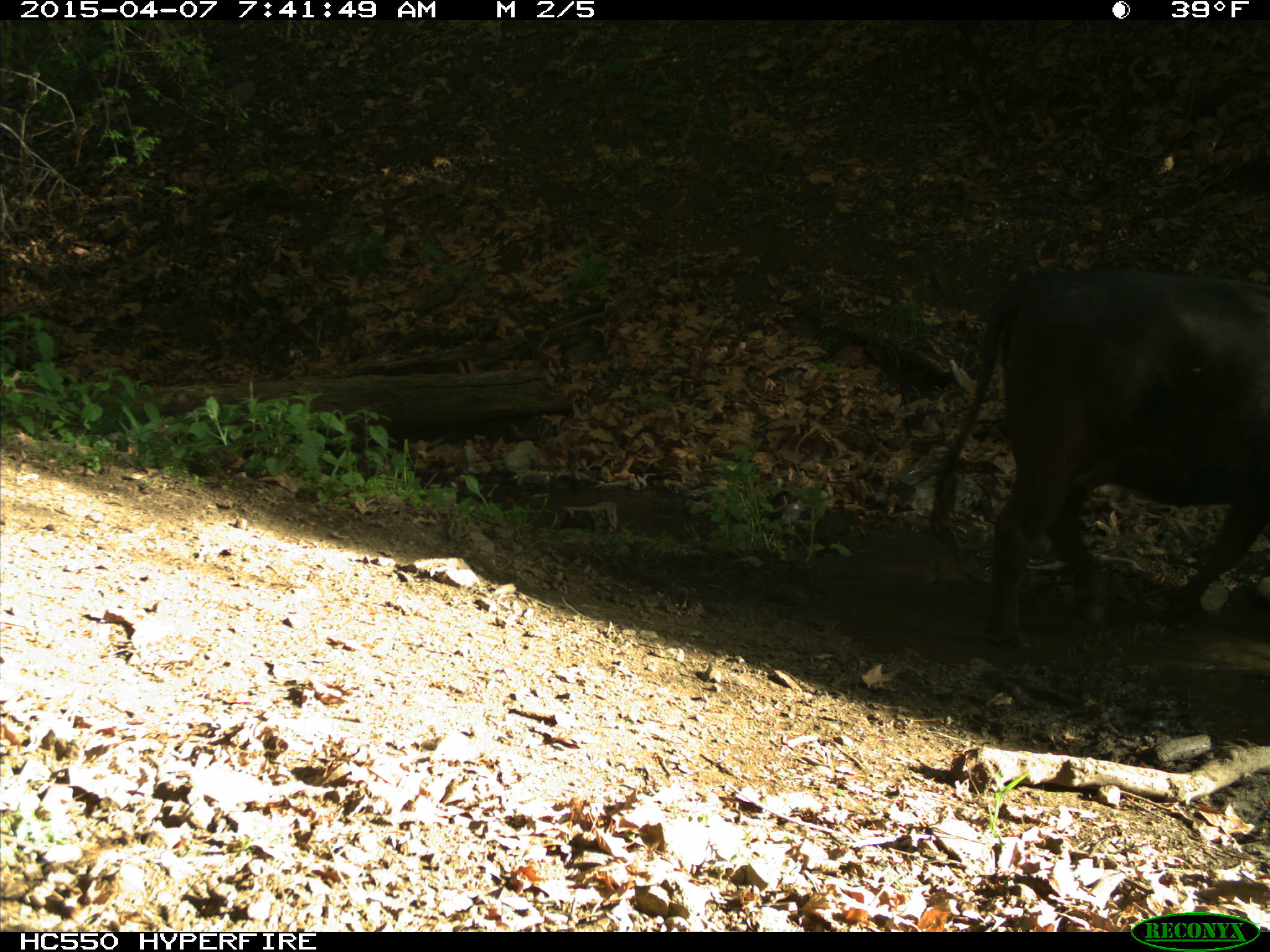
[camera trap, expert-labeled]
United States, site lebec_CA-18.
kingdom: Animalia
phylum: Chordata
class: Mammalia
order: Artiodactyla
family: Bovidae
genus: Bos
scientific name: Bos taurus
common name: domestic cow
Bos taurus (domestic cow).